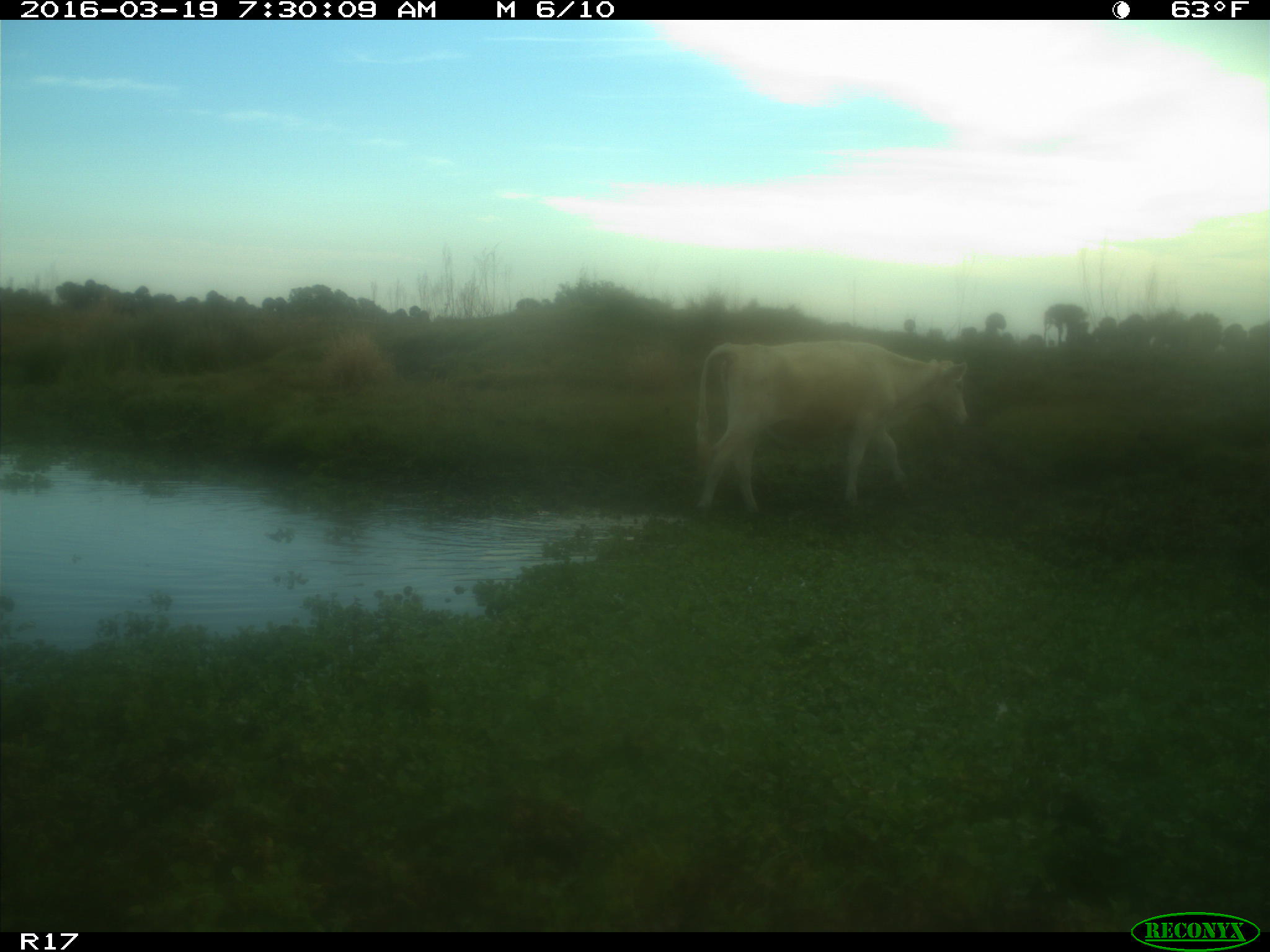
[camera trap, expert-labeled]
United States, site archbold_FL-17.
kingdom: Animalia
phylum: Chordata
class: Mammalia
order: Artiodactyla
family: Bovidae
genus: Bos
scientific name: Bos taurus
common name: domestic cow